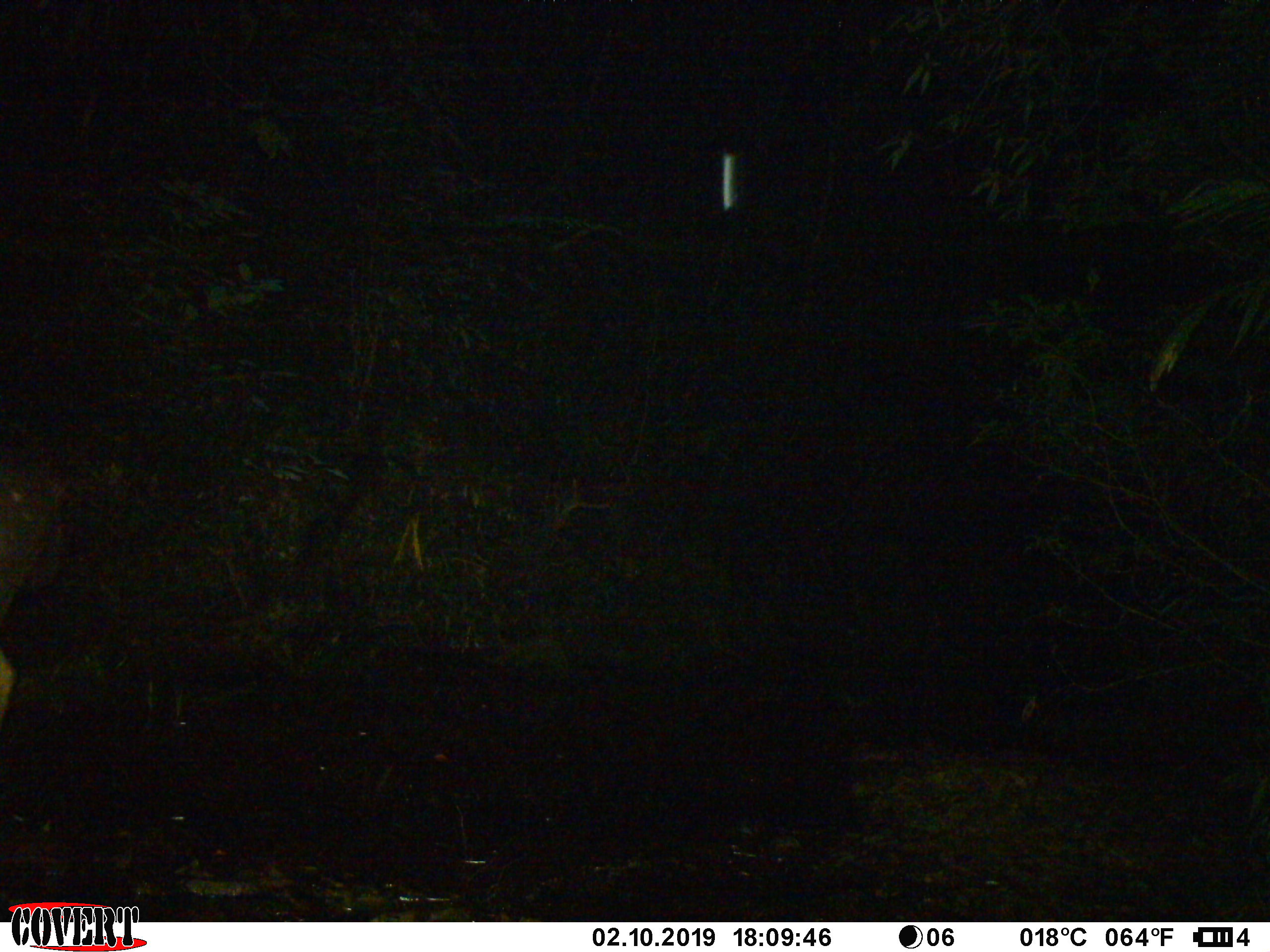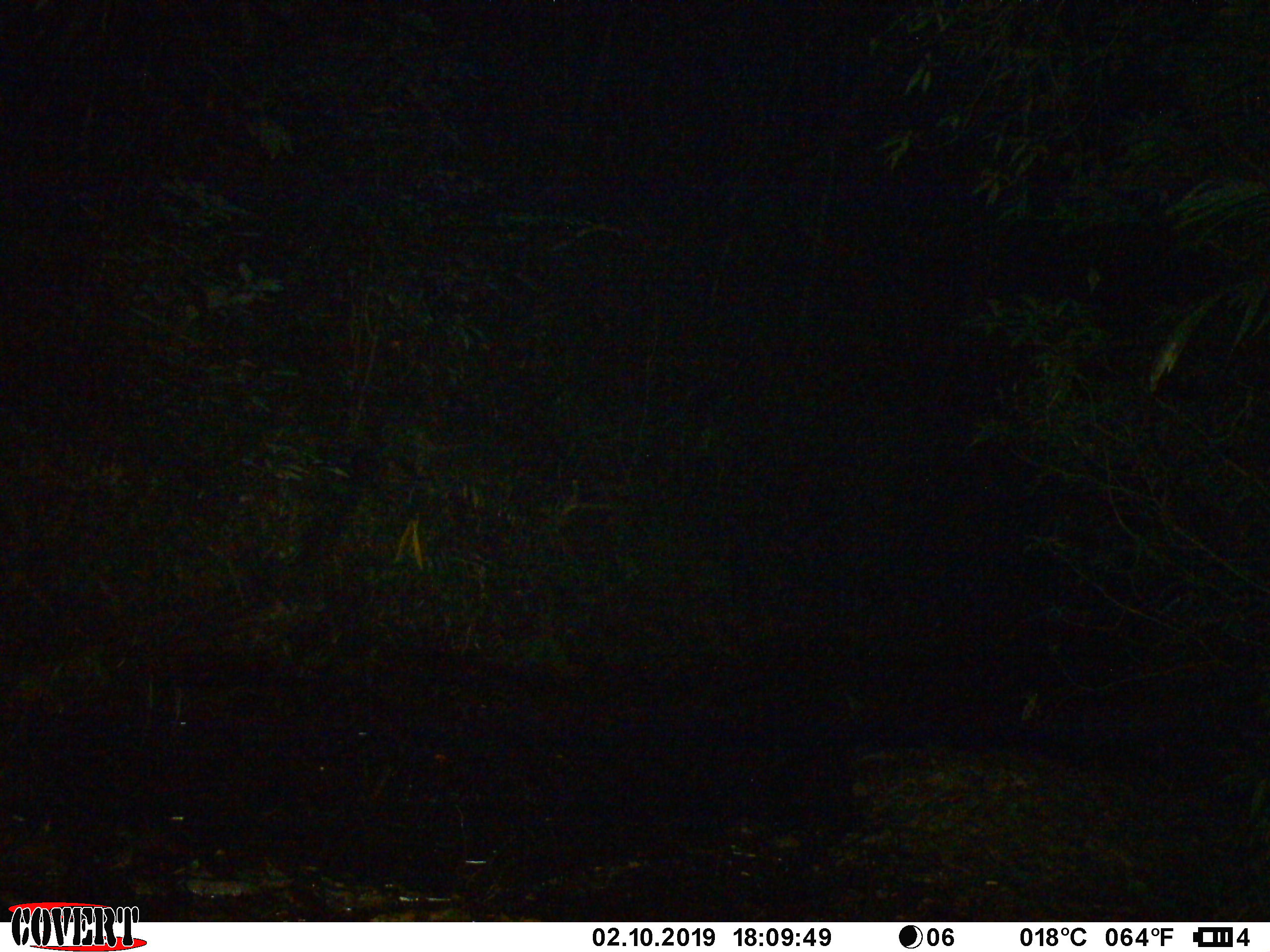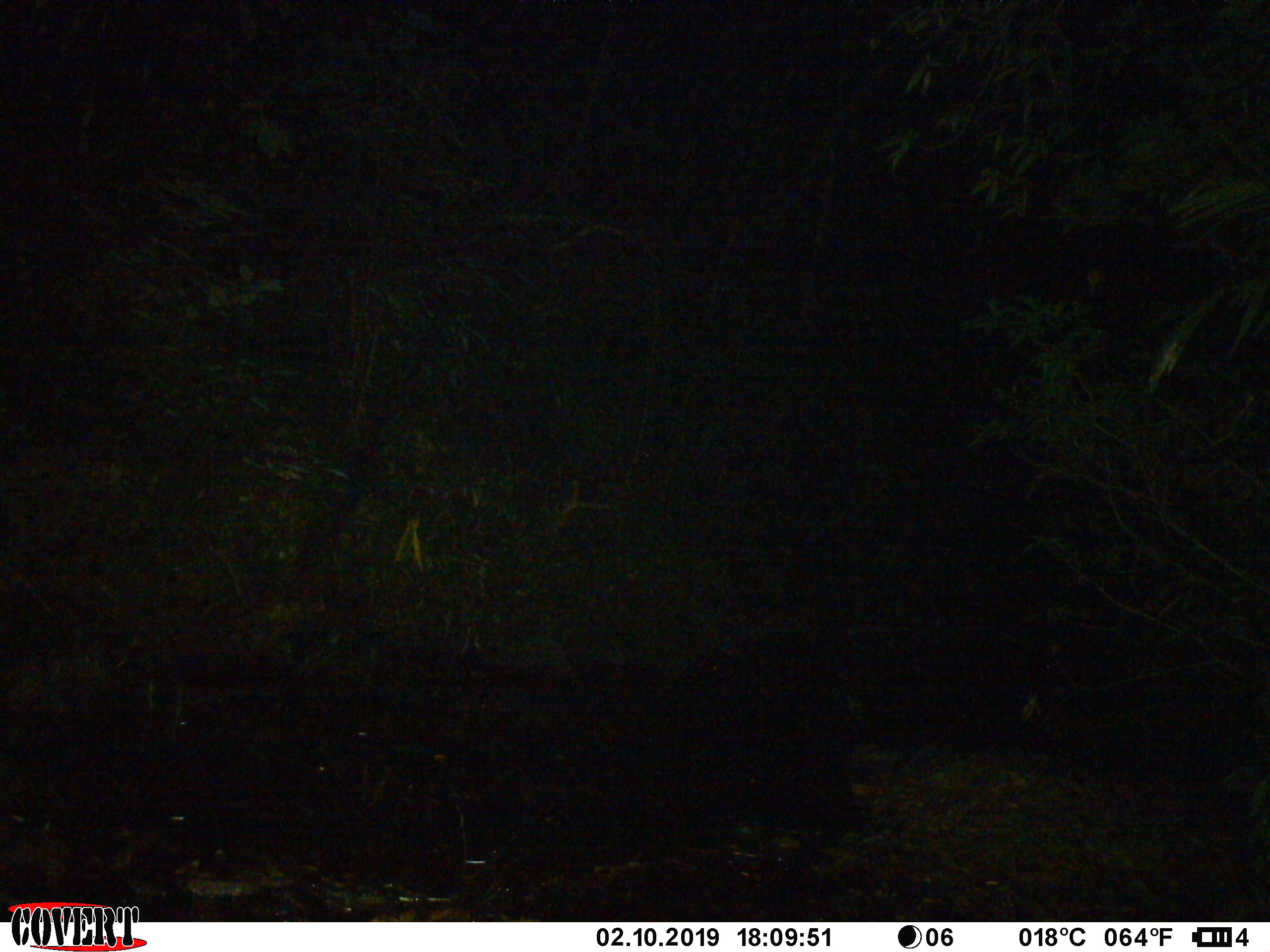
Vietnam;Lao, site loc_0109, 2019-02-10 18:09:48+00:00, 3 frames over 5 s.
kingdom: Animalia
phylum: Chordata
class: Mammalia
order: Artiodactyla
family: Cervidae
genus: Rusa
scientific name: Rusa unicolor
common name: sambar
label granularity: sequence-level